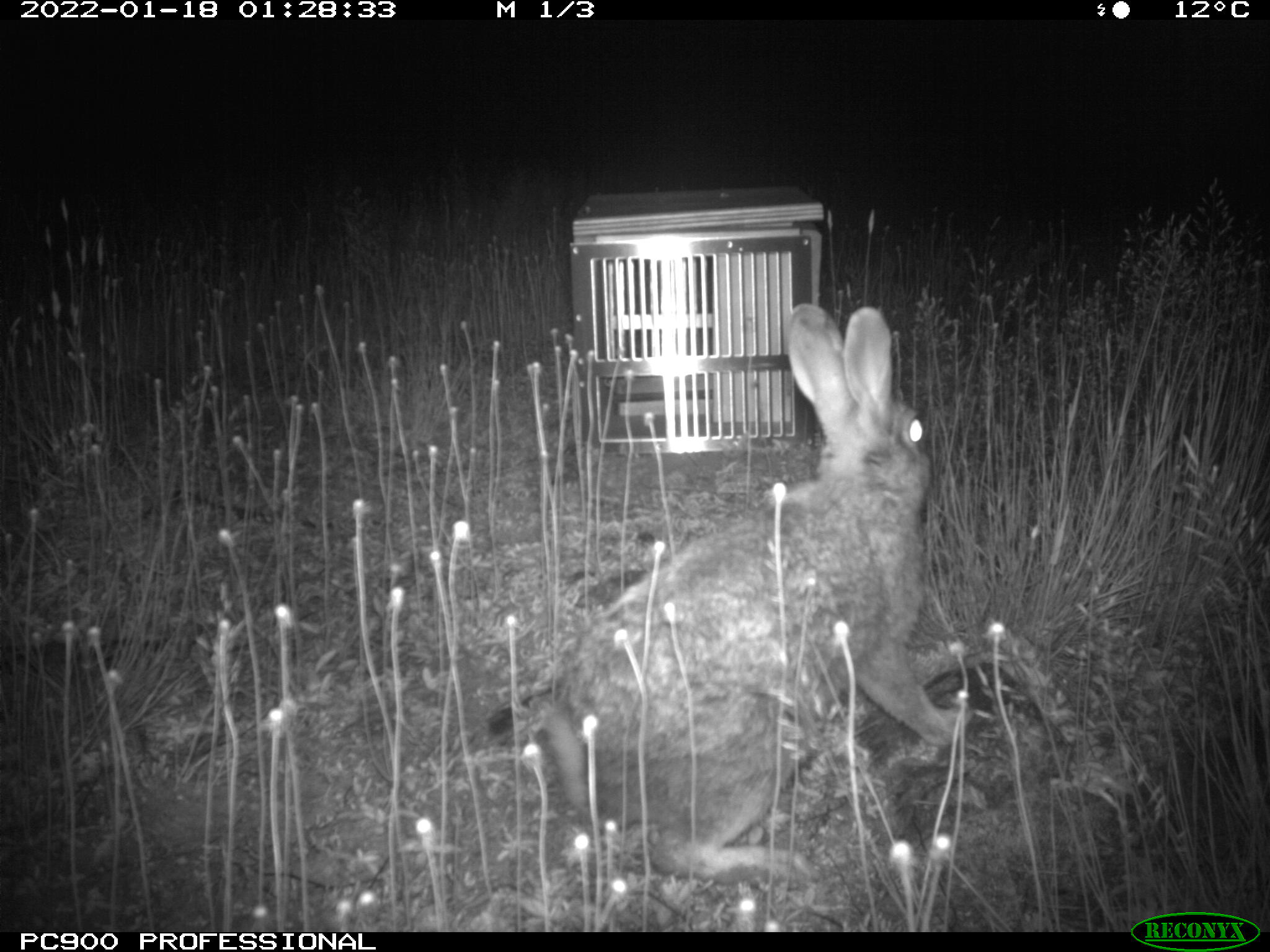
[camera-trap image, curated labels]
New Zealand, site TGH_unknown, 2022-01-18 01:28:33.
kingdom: Animalia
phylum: Chordata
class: Mammalia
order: Lagomorpha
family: Leporidae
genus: Oryctolagus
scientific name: Oryctolagus cuniculus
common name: european rabbit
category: rabbit